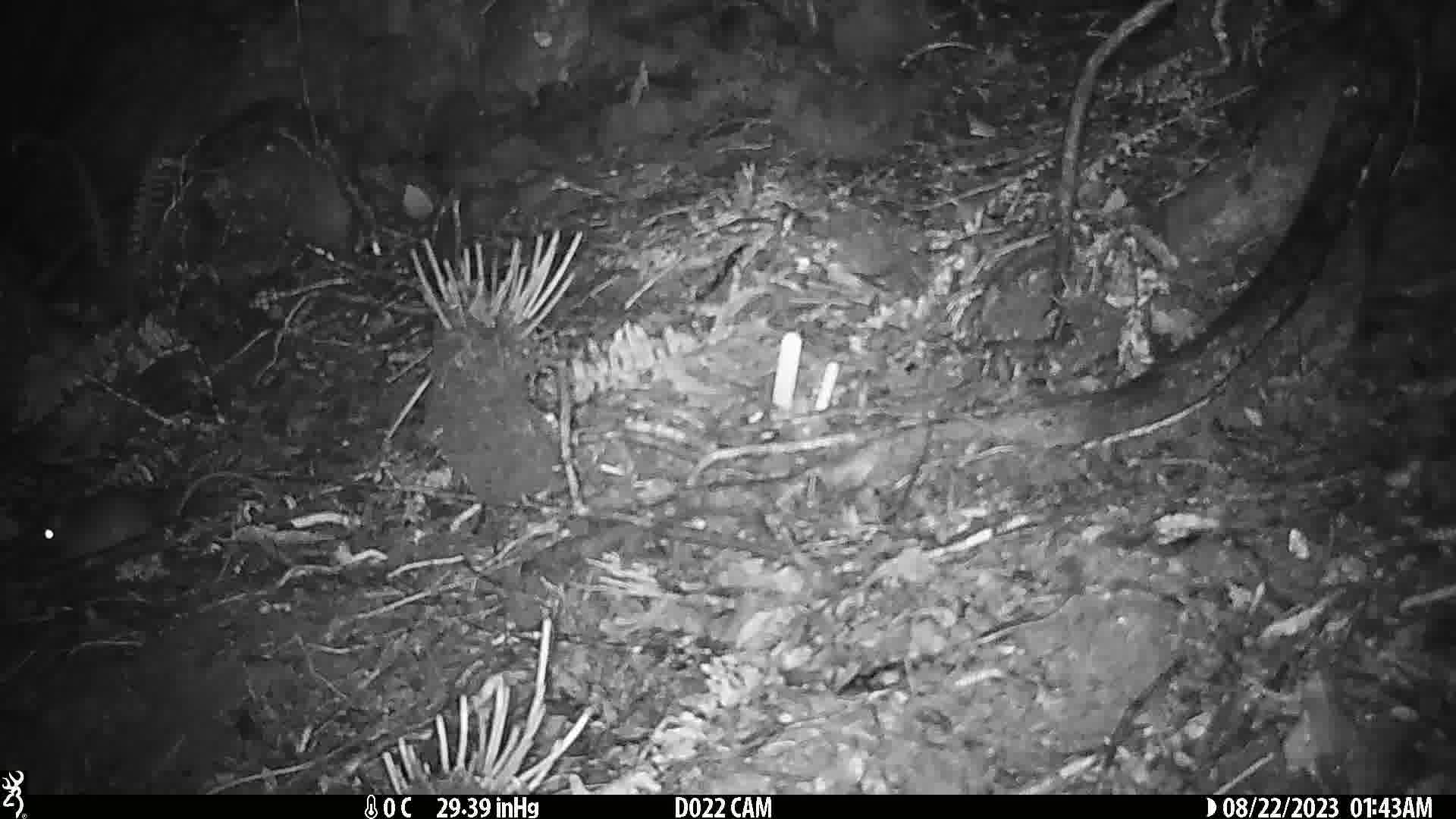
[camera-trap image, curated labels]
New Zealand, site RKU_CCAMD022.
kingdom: Animalia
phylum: Chordata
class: Mammalia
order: Rodentia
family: Muridae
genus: Rattus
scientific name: Rattus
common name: rat